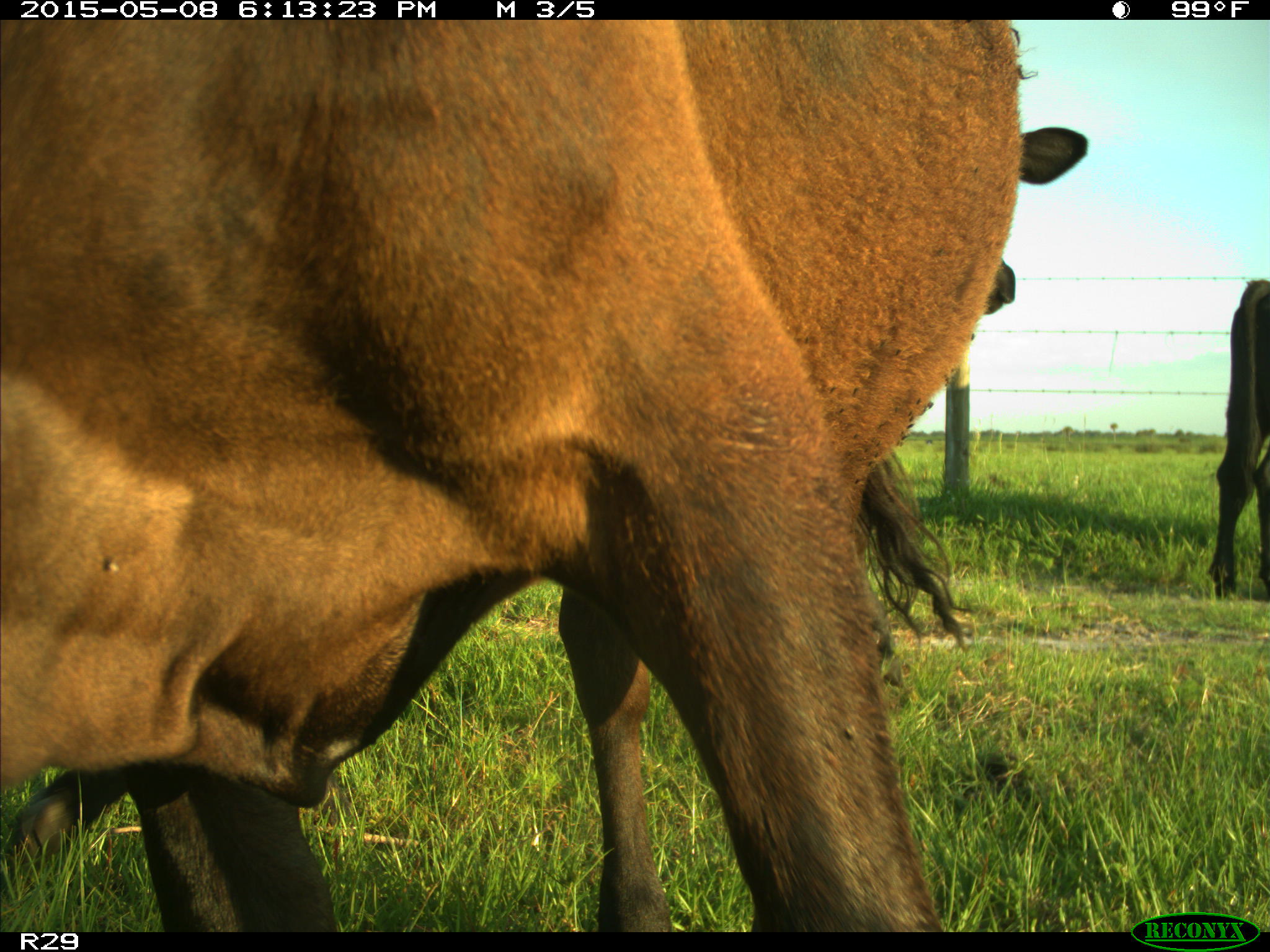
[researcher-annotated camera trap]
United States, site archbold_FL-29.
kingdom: Animalia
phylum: Chordata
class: Mammalia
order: Artiodactyla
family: Bovidae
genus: Bos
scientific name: Bos taurus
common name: domestic cow